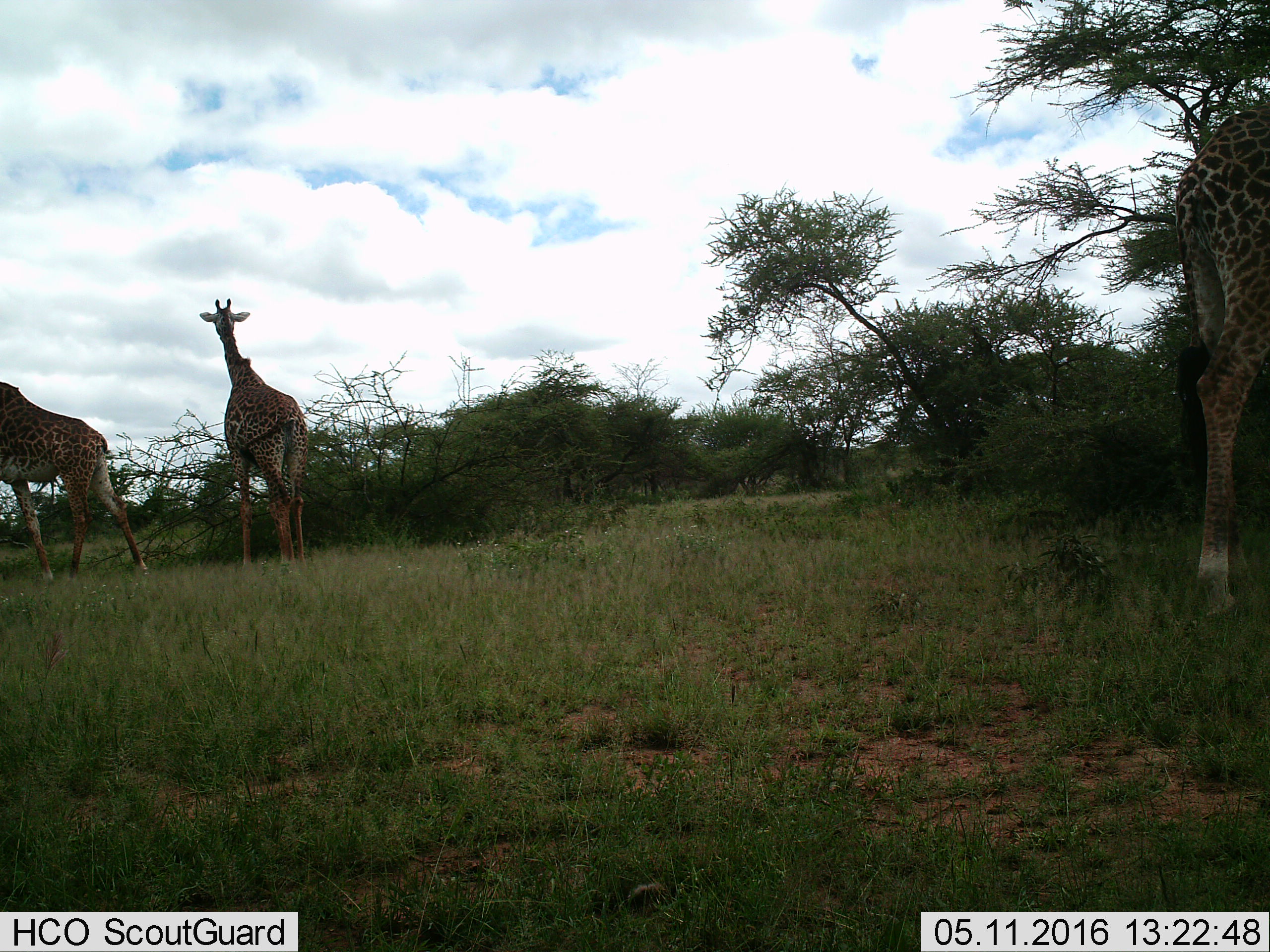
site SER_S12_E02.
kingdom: Animalia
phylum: Chordata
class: Mammalia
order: Artiodactyla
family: Giraffidae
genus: Giraffa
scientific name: Giraffa camelopardalis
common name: giraffe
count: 3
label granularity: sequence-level